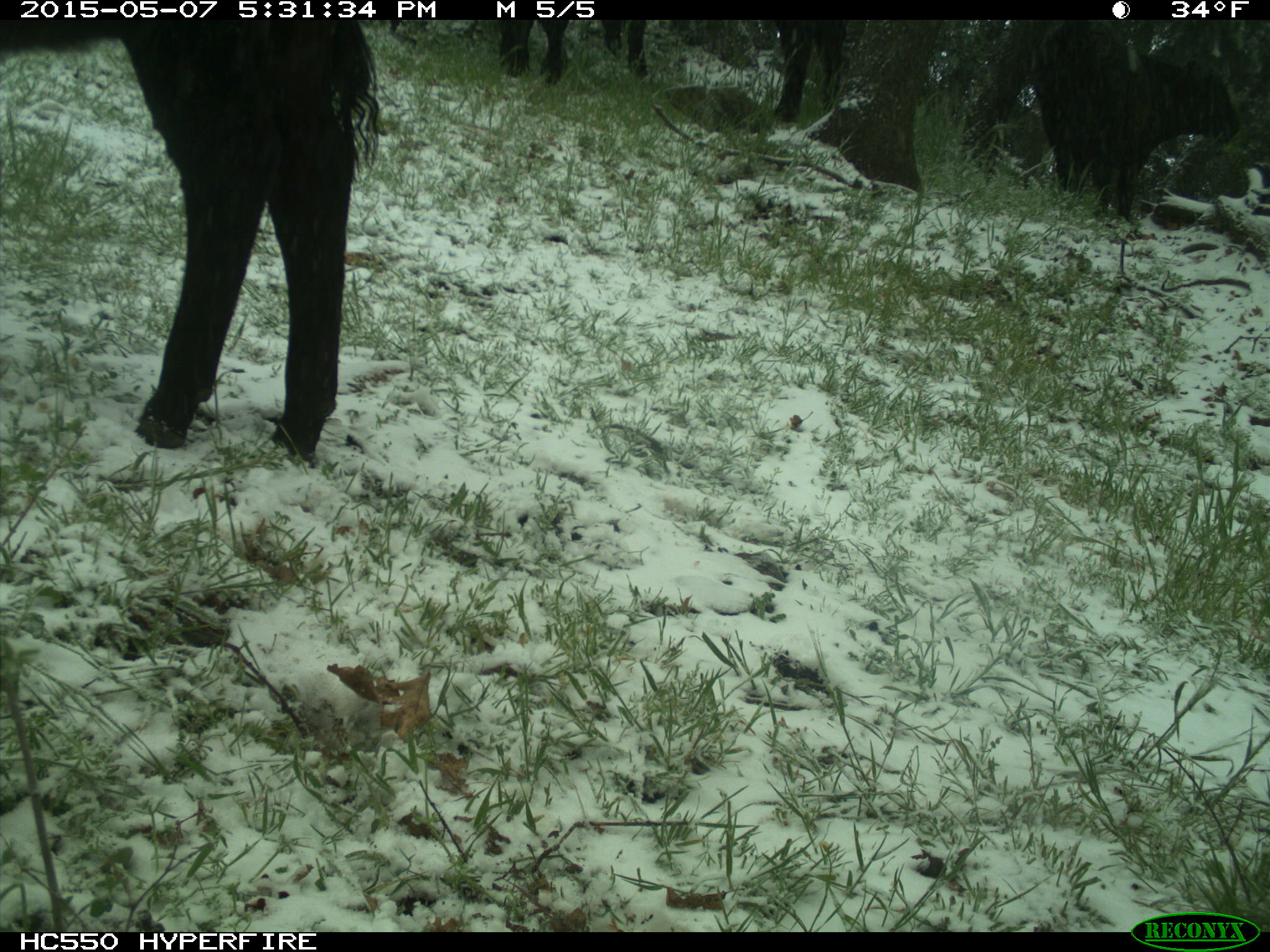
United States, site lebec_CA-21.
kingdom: Animalia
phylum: Chordata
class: Mammalia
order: Artiodactyla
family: Bovidae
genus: Bos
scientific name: Bos taurus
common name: domestic cow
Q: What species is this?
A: Bos taurus (domestic cow).